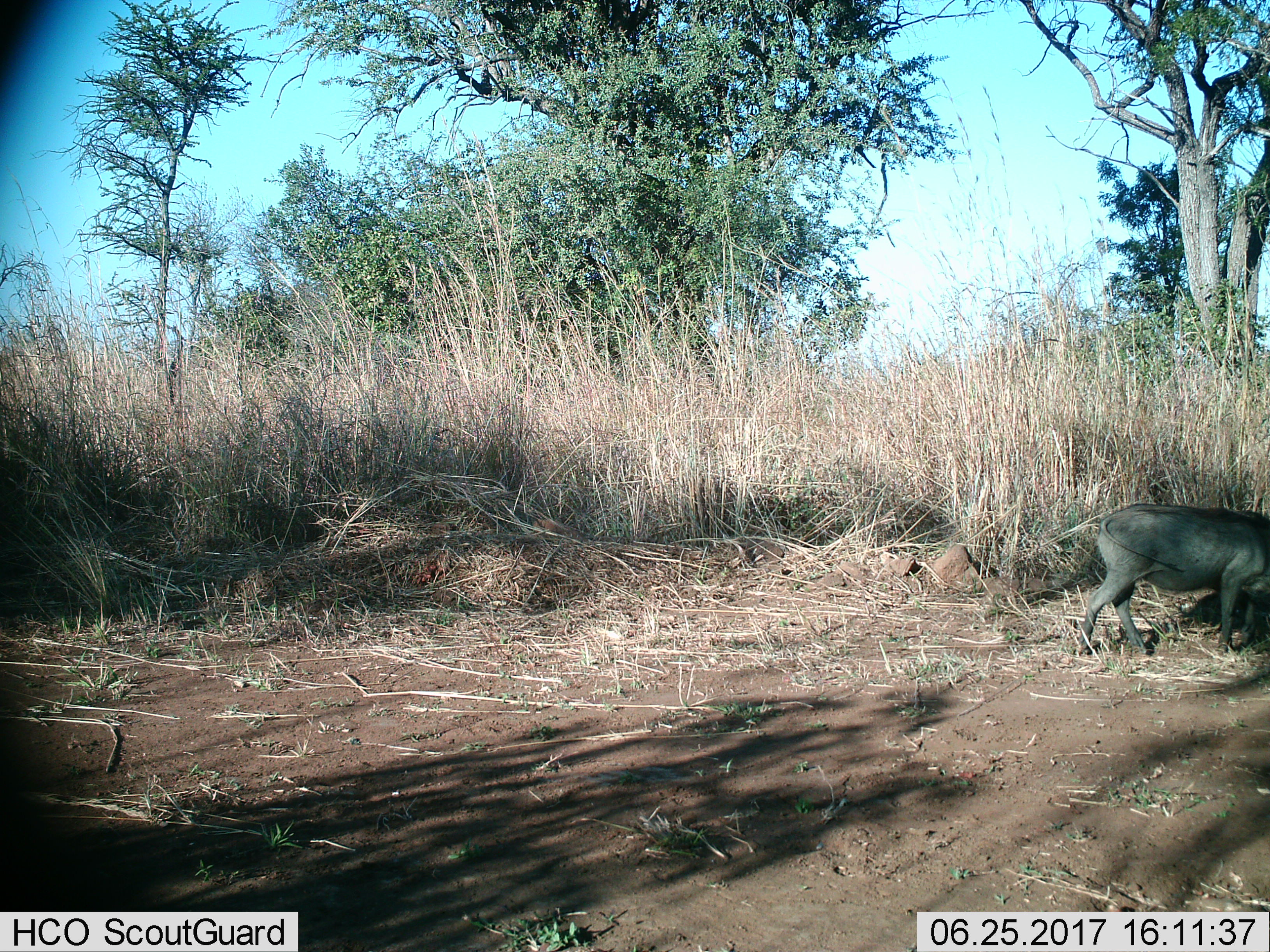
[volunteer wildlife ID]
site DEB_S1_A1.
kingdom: Animalia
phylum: Chordata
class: Mammalia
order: Artiodactyla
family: Suidae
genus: Phacochoerus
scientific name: Phacochoerus africanus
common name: warthog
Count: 1.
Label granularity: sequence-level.